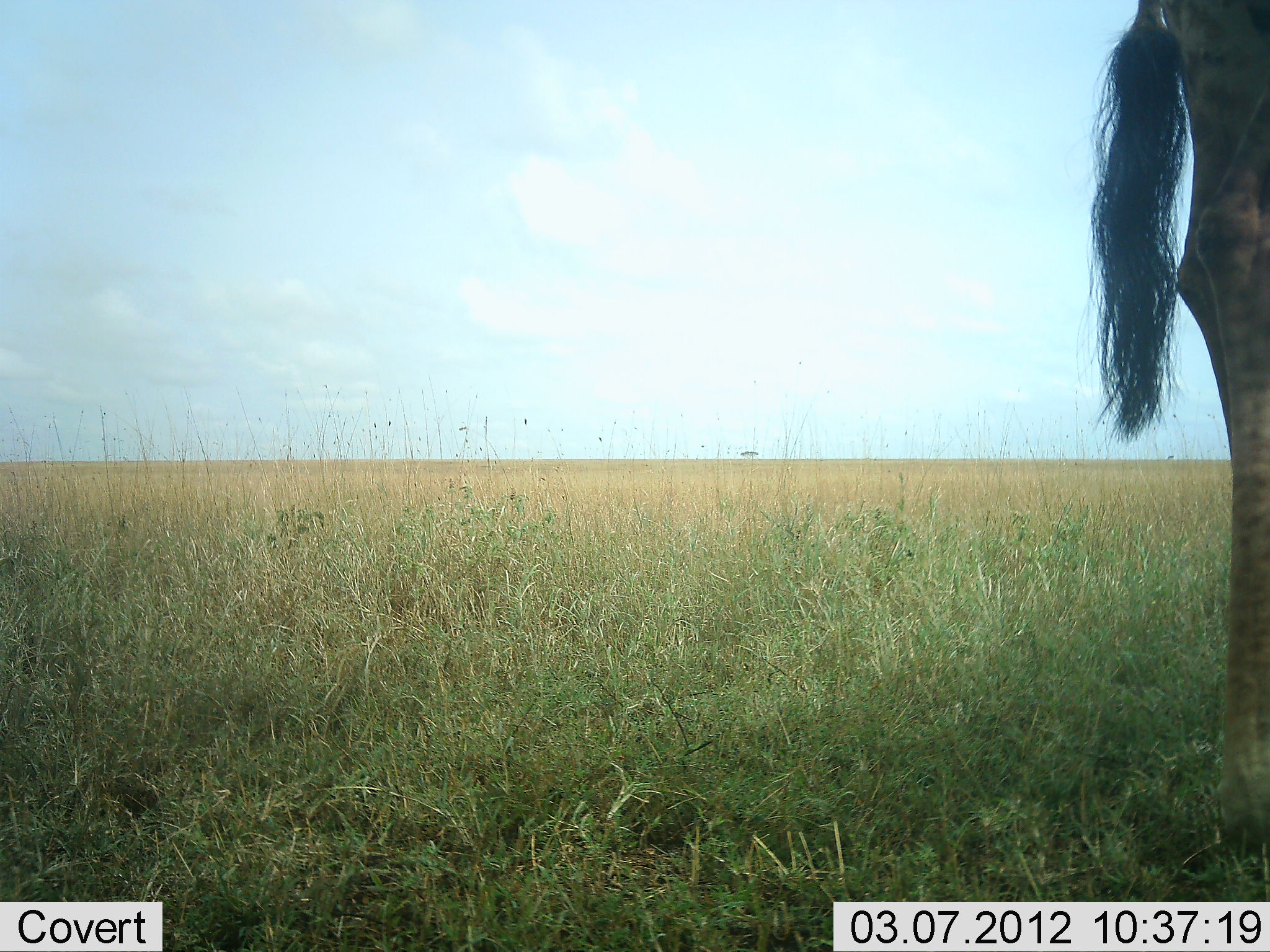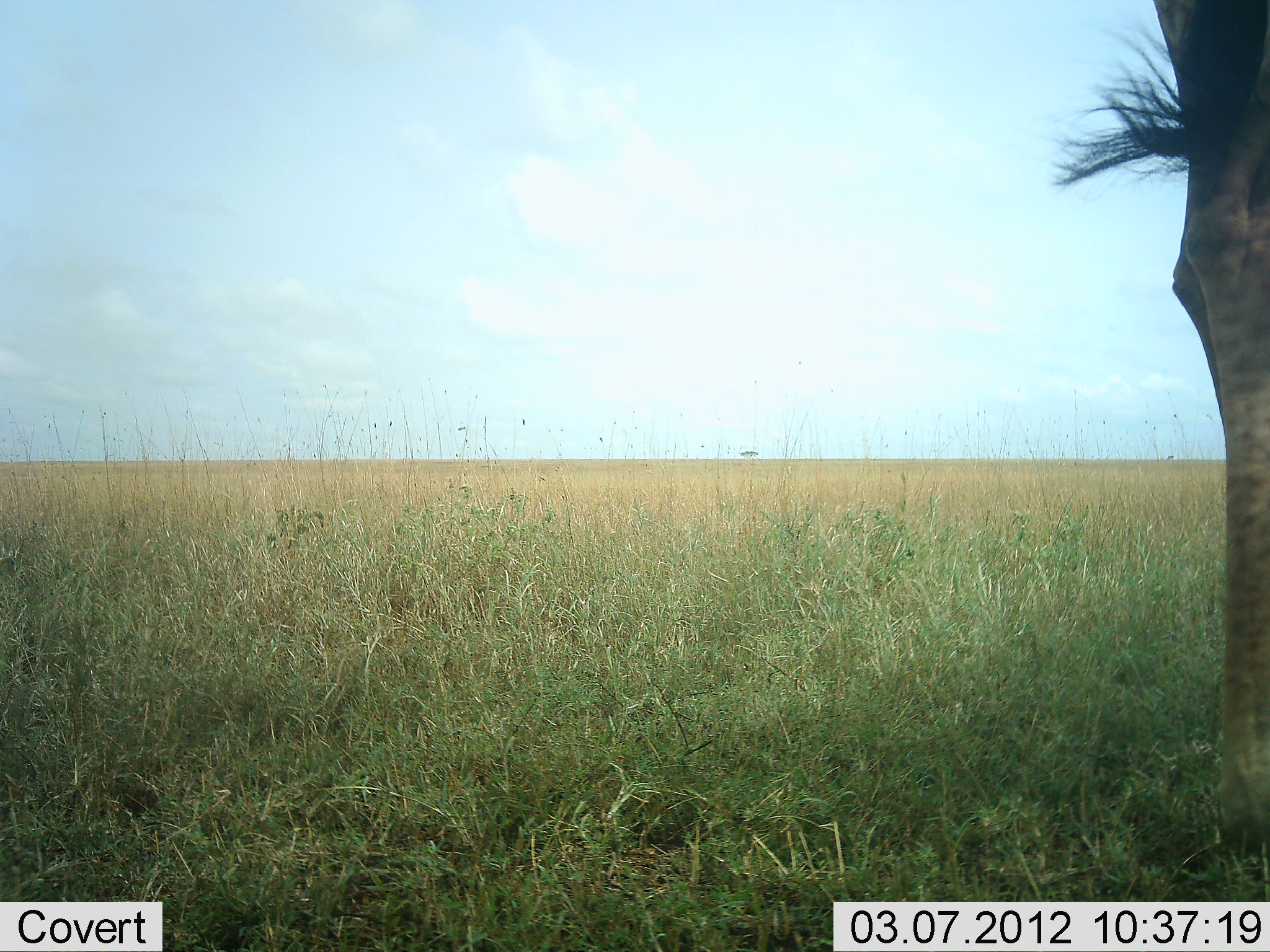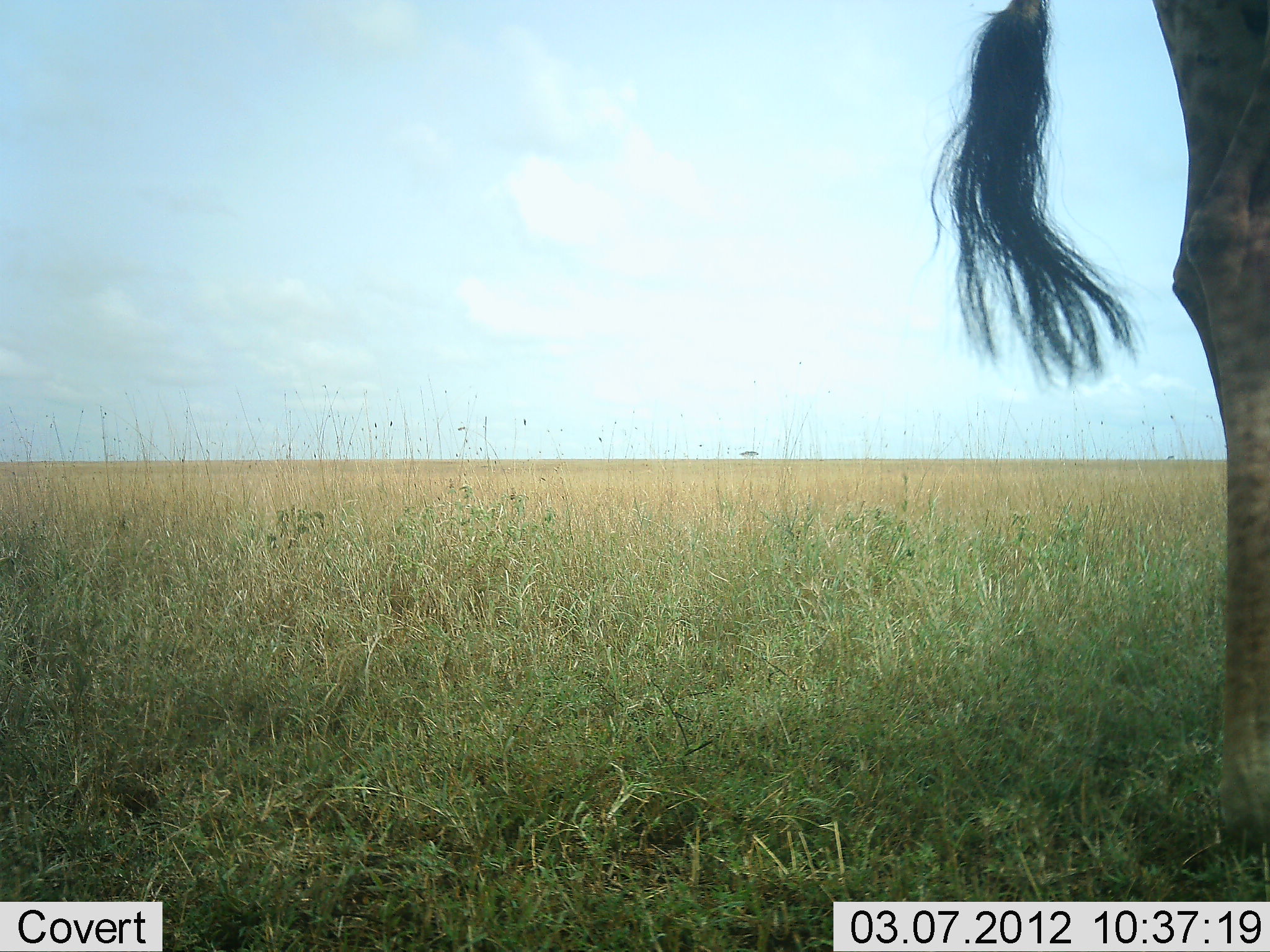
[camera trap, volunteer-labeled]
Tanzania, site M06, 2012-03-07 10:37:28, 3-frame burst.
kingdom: Animalia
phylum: Chordata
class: Mammalia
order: Artiodactyla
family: Giraffidae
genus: Giraffa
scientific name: Giraffa camelopardalis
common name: giraffe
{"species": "giraffe (Giraffa camelopardalis)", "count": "1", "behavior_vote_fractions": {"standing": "100%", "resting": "0%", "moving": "0%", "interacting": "0%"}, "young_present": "0%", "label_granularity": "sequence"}